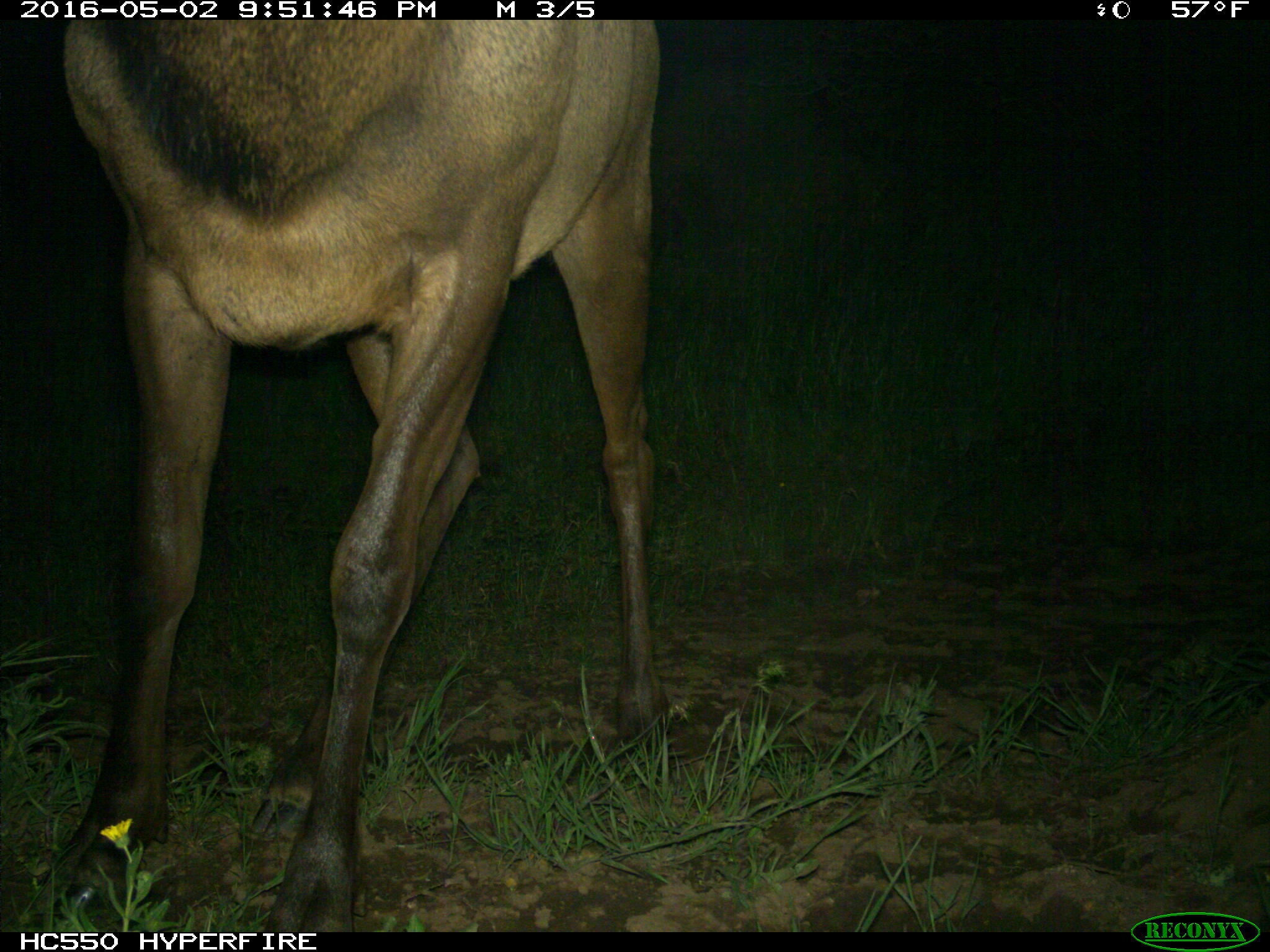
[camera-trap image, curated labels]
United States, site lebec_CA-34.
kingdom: Animalia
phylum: Chordata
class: Mammalia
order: Artiodactyla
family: Cervidae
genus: Cervus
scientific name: Cervus canadensis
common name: elk